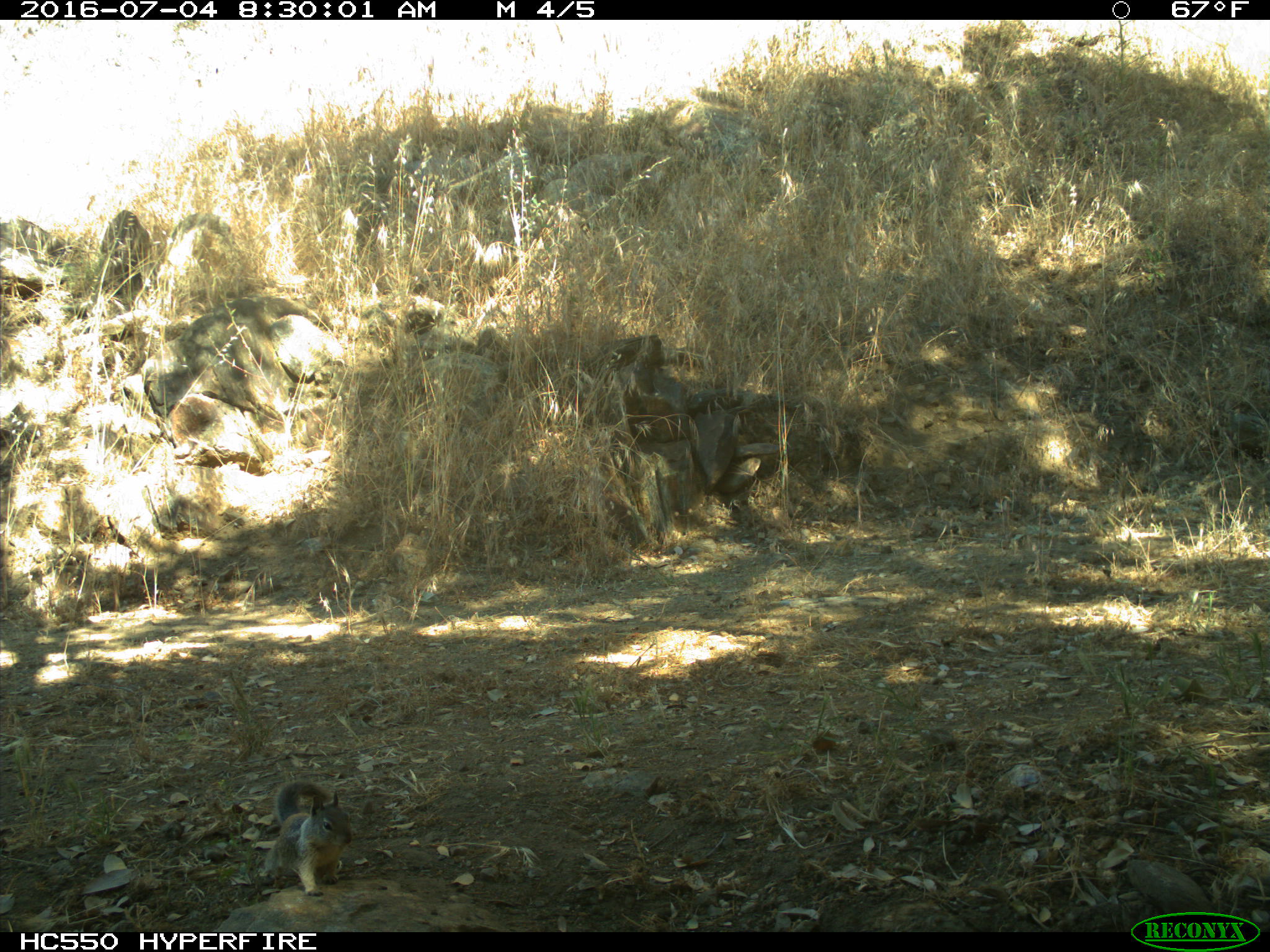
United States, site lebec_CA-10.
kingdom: Animalia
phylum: Chordata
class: Mammalia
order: Rodentia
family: Sciuridae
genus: Otospermophilus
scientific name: Otospermophilus beecheyi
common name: california ground squirrel